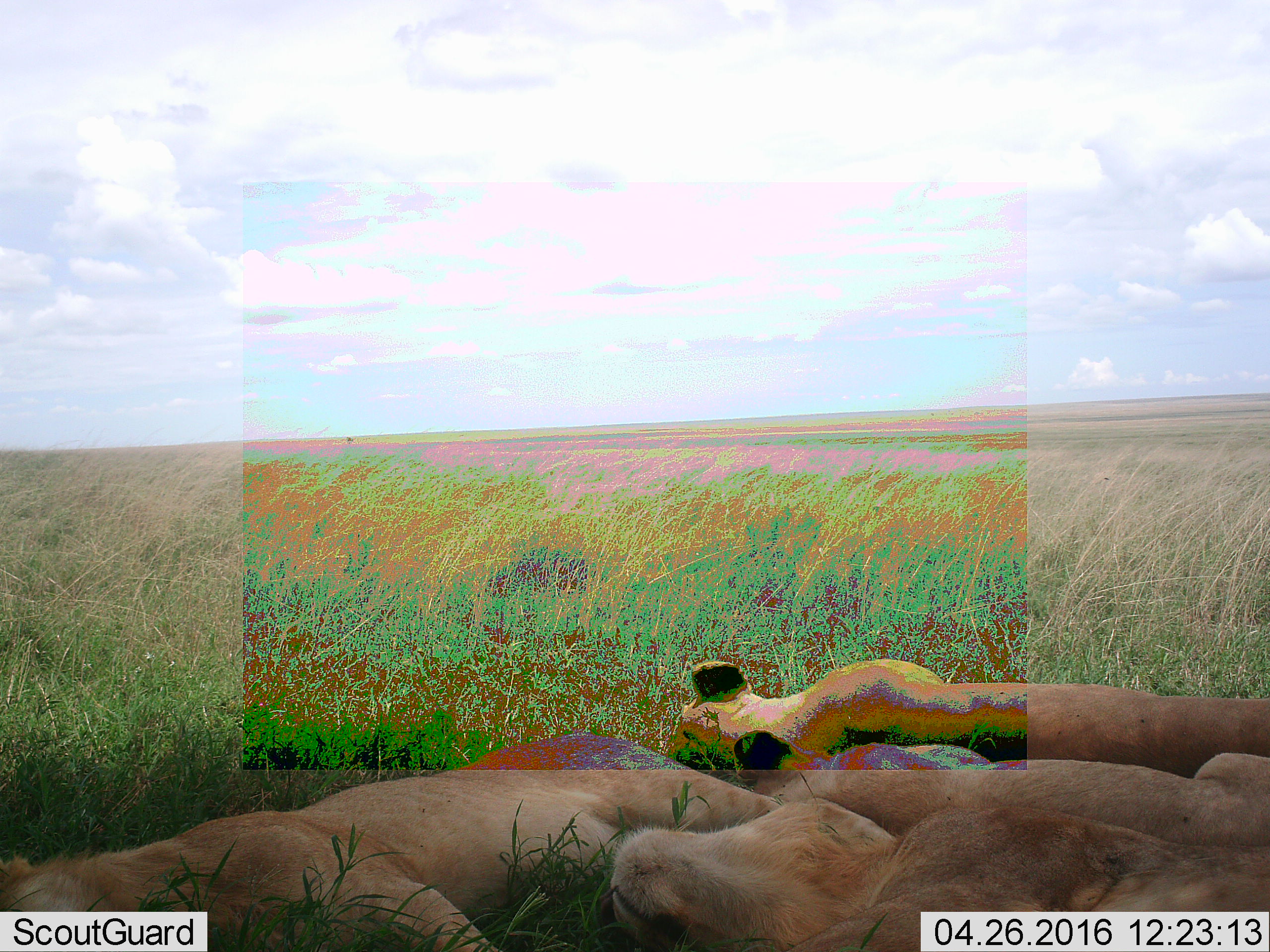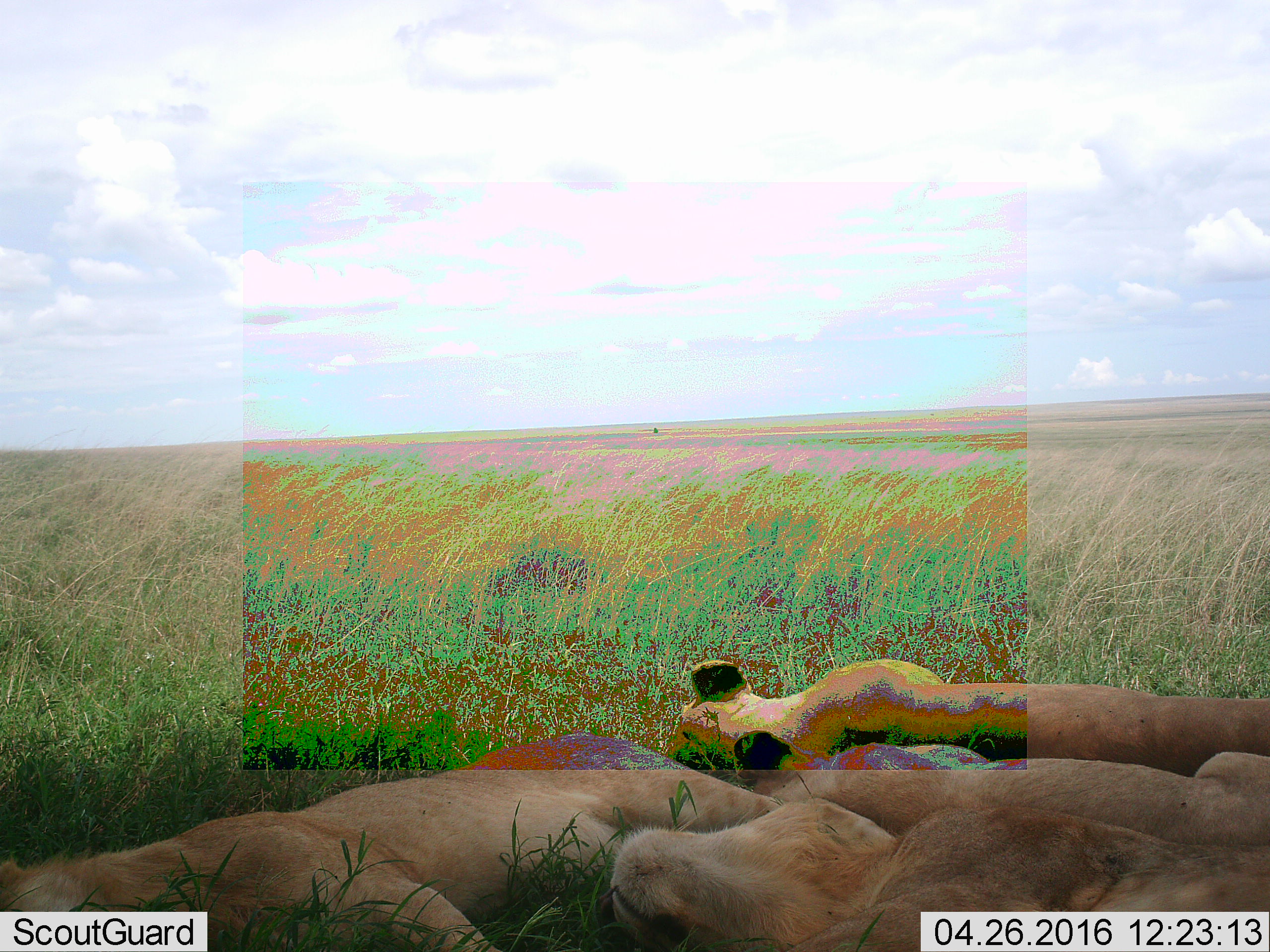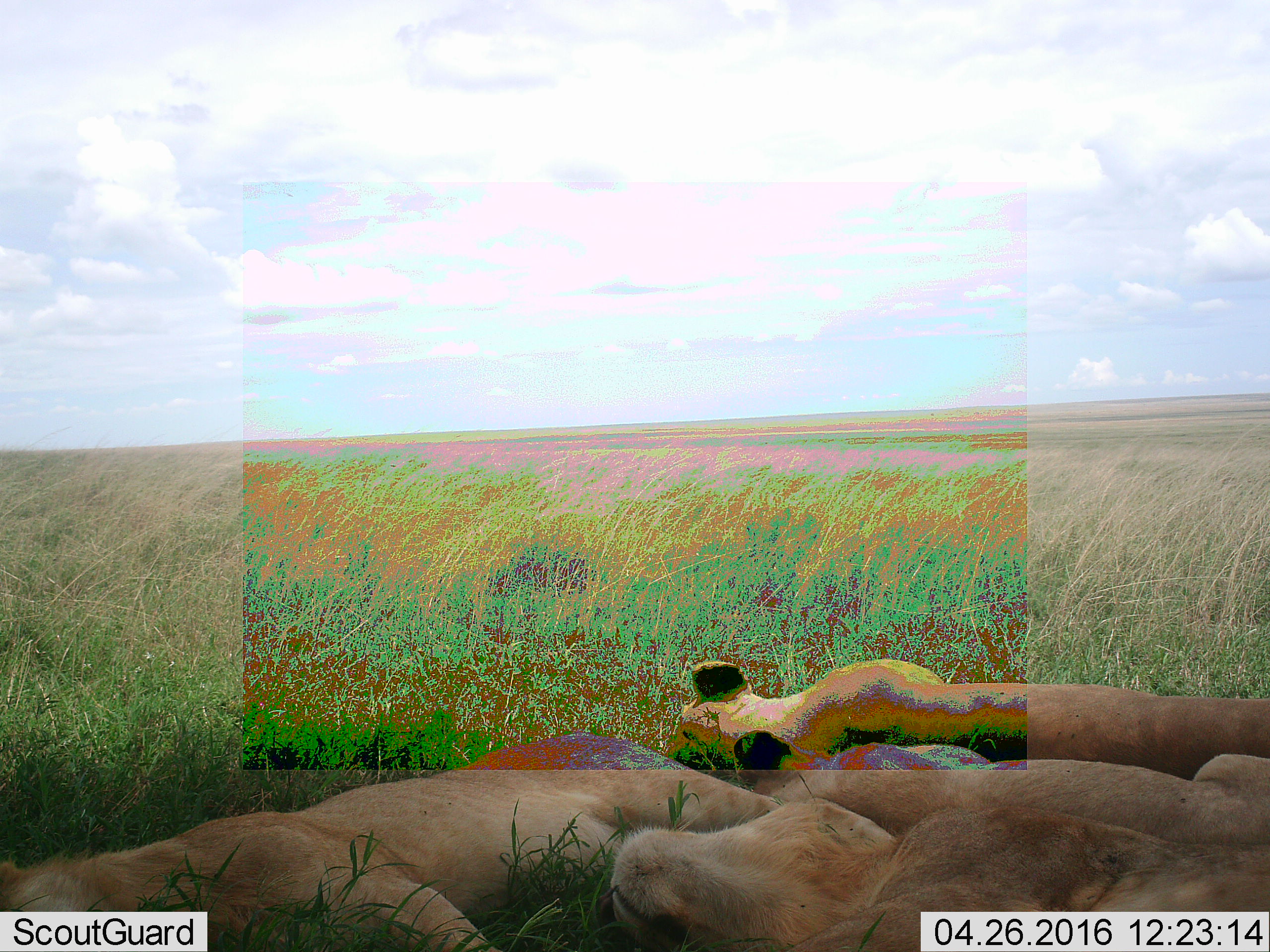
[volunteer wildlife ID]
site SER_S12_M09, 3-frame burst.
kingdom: Animalia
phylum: Chordata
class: Mammalia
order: Carnivora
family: Felidae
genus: Panthera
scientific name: Panthera leo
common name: lion female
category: lionfemale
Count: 3.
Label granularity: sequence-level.